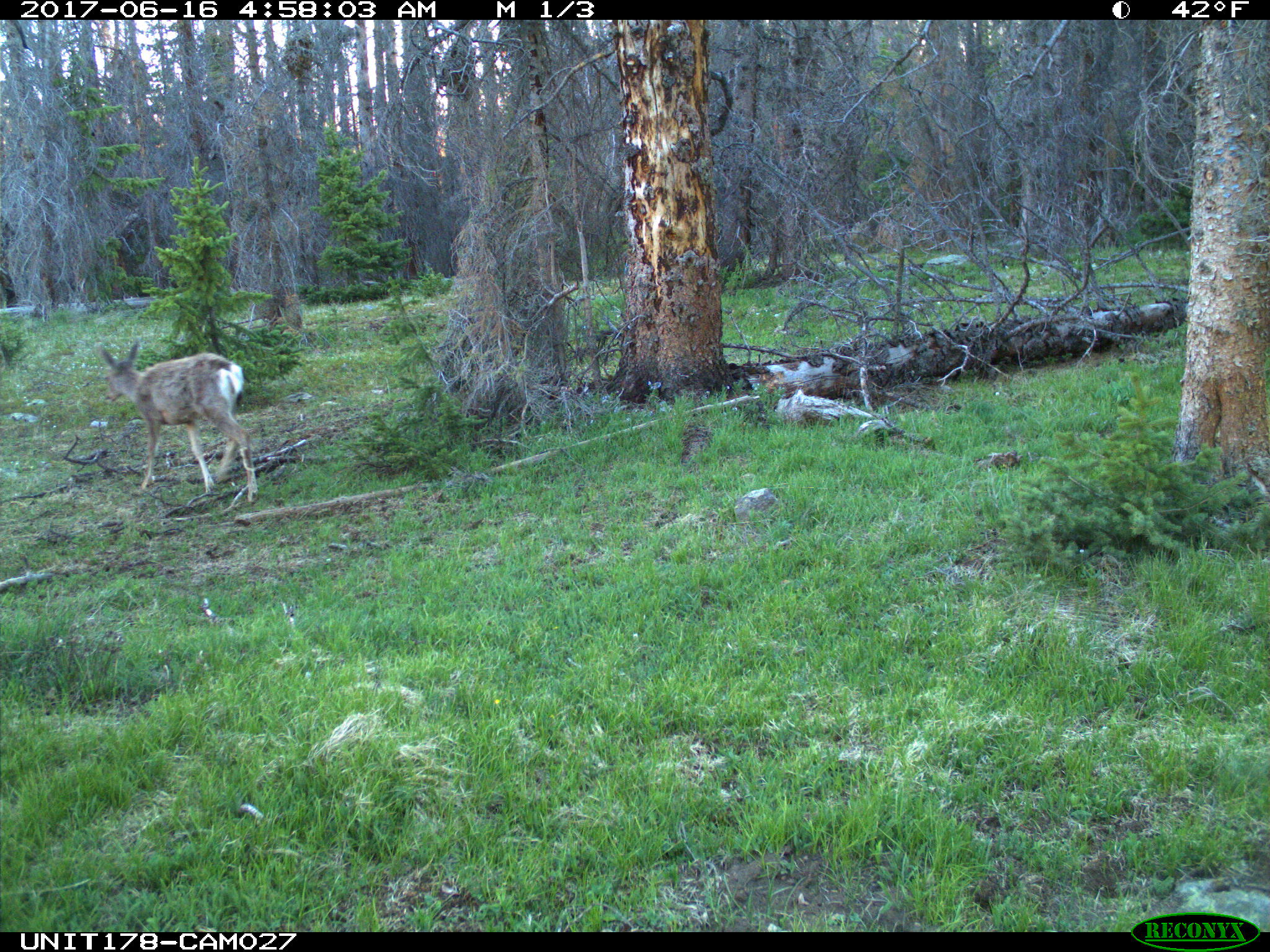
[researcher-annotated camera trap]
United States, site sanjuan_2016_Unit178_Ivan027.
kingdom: Animalia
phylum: Chordata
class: Mammalia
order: Artiodactyla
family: Cervidae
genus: Odocoileus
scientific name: Odocoileus hemionus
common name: mule deer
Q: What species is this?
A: Odocoileus hemionus (mule deer).